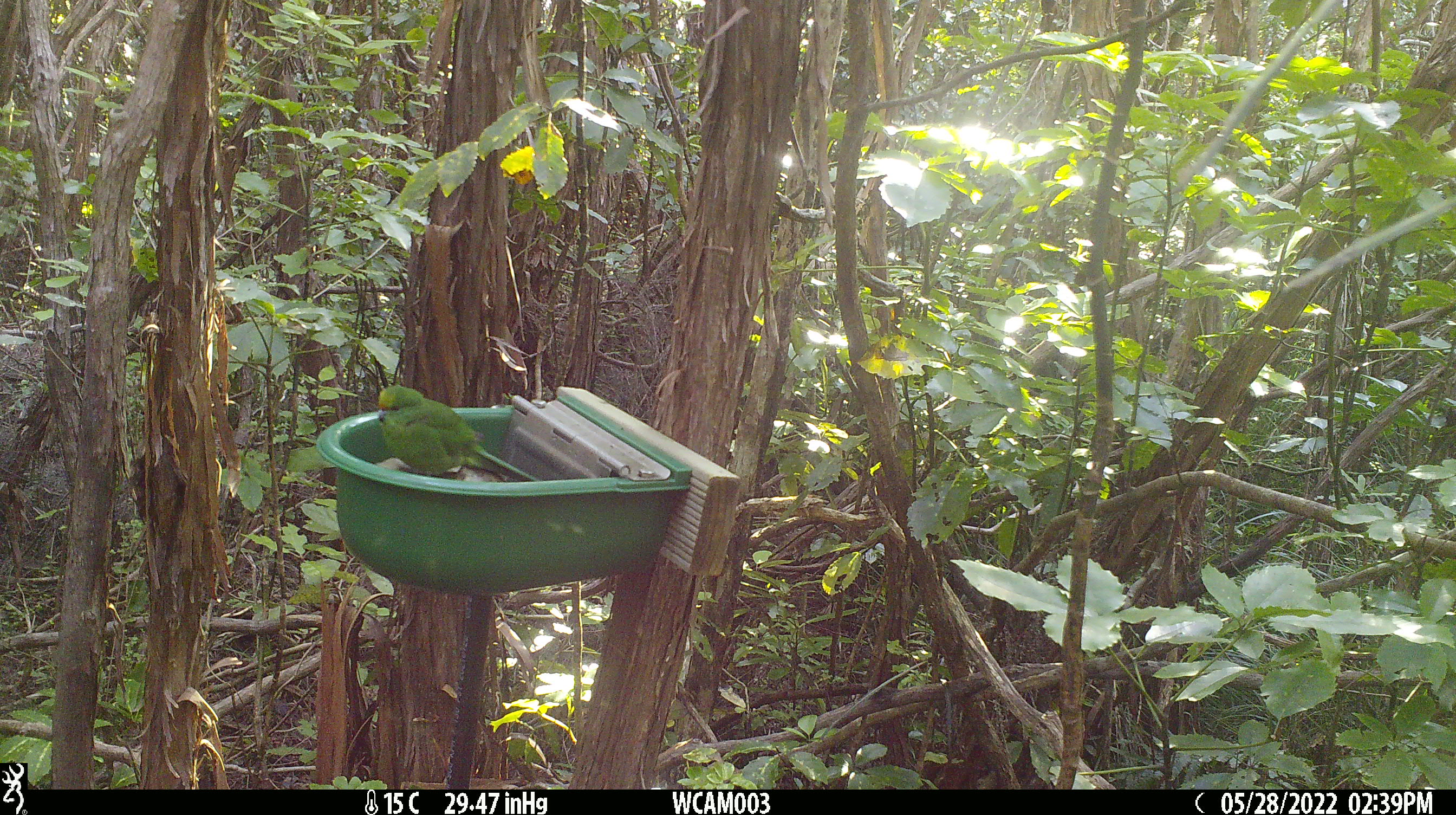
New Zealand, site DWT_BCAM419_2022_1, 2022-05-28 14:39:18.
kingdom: Animalia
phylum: Chordata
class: Aves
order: Psittaciformes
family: Psittaculidae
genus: Cyanoramphus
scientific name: Cyanoramphus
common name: parakeet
Parakeet (Cyanoramphus).